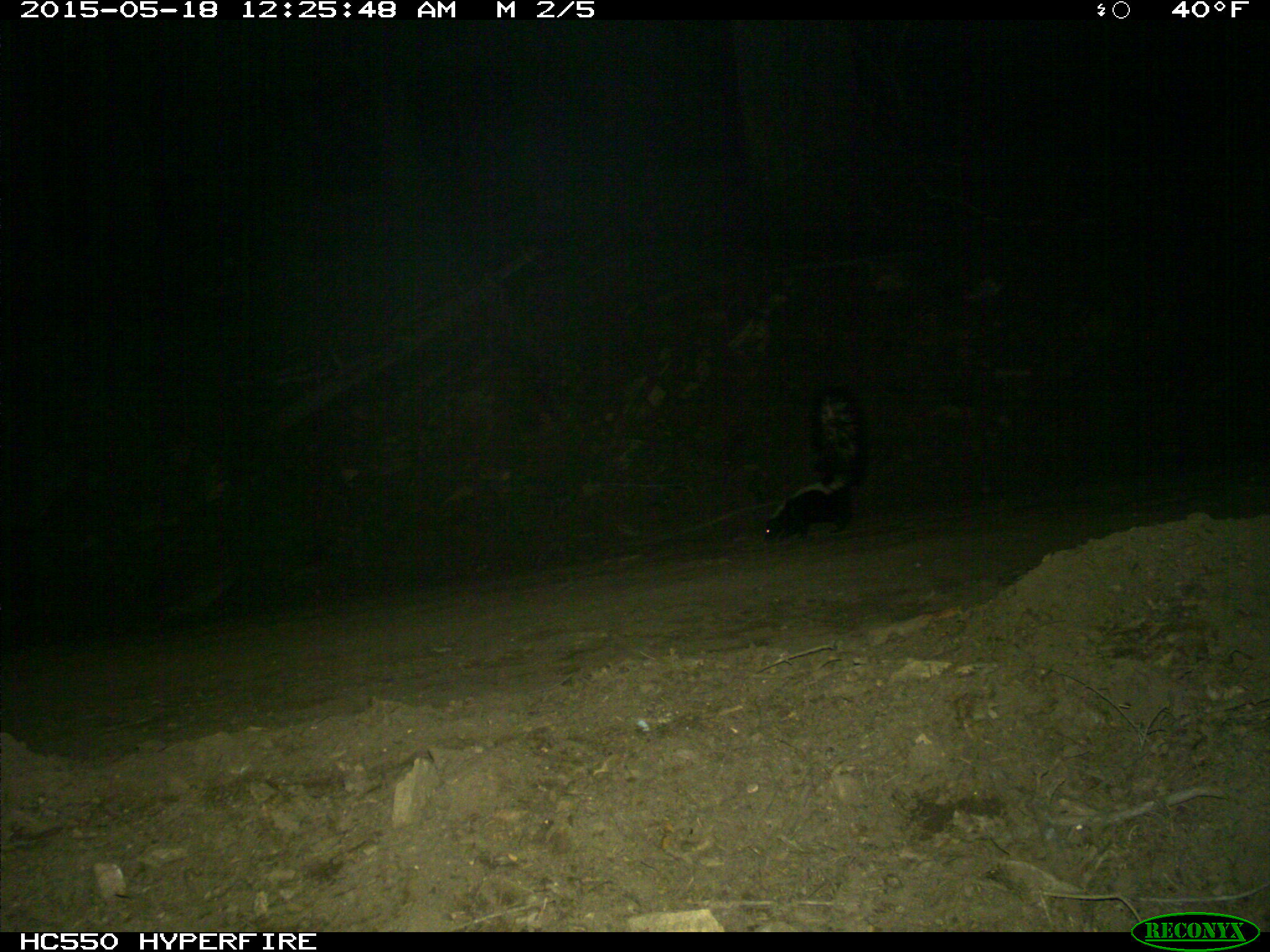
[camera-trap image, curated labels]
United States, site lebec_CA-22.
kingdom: Animalia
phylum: Chordata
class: Mammalia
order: Carnivora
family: Mephitidae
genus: Mephitis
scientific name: Mephitis mephitis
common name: striped skunk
Mephitis mephitis (striped skunk).